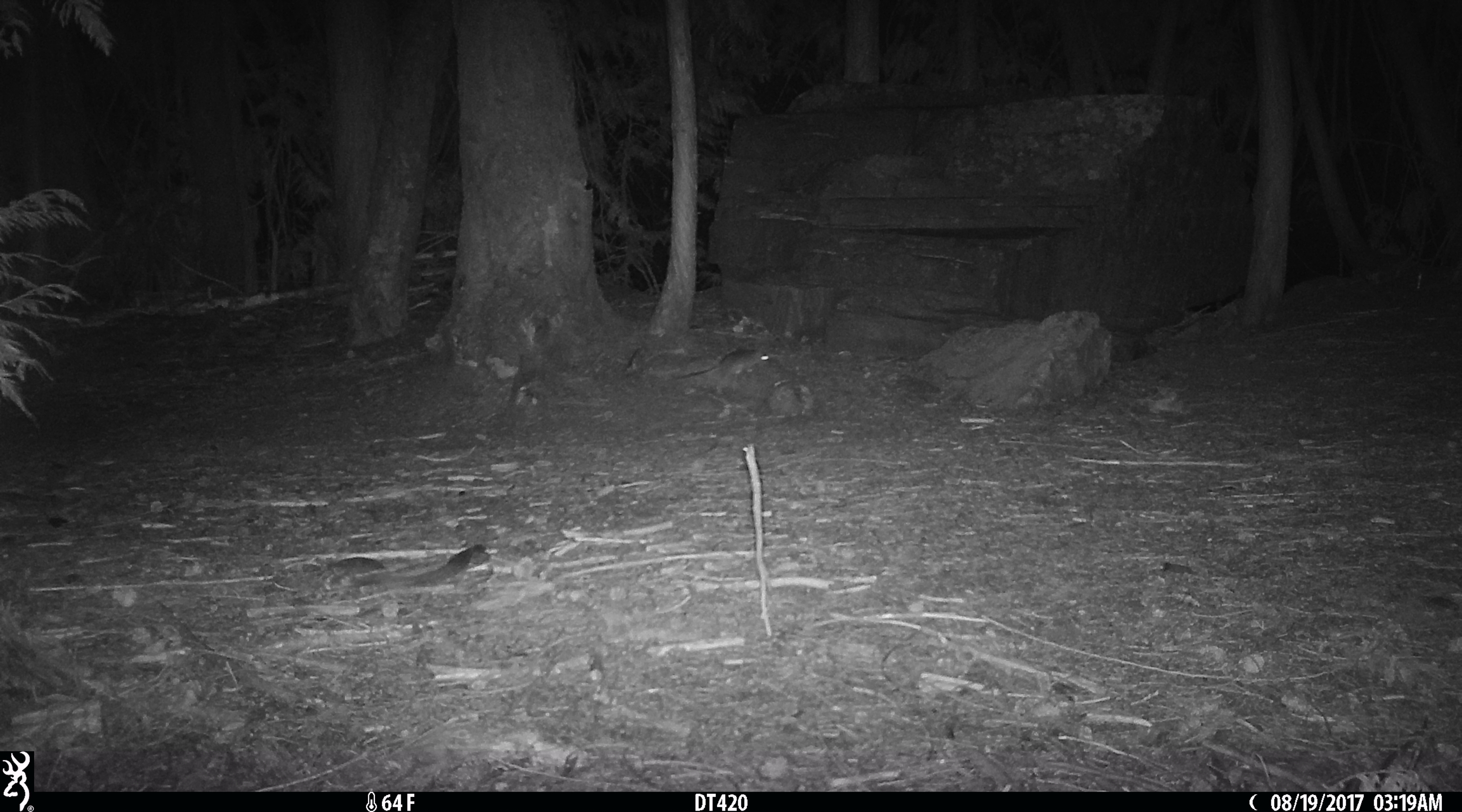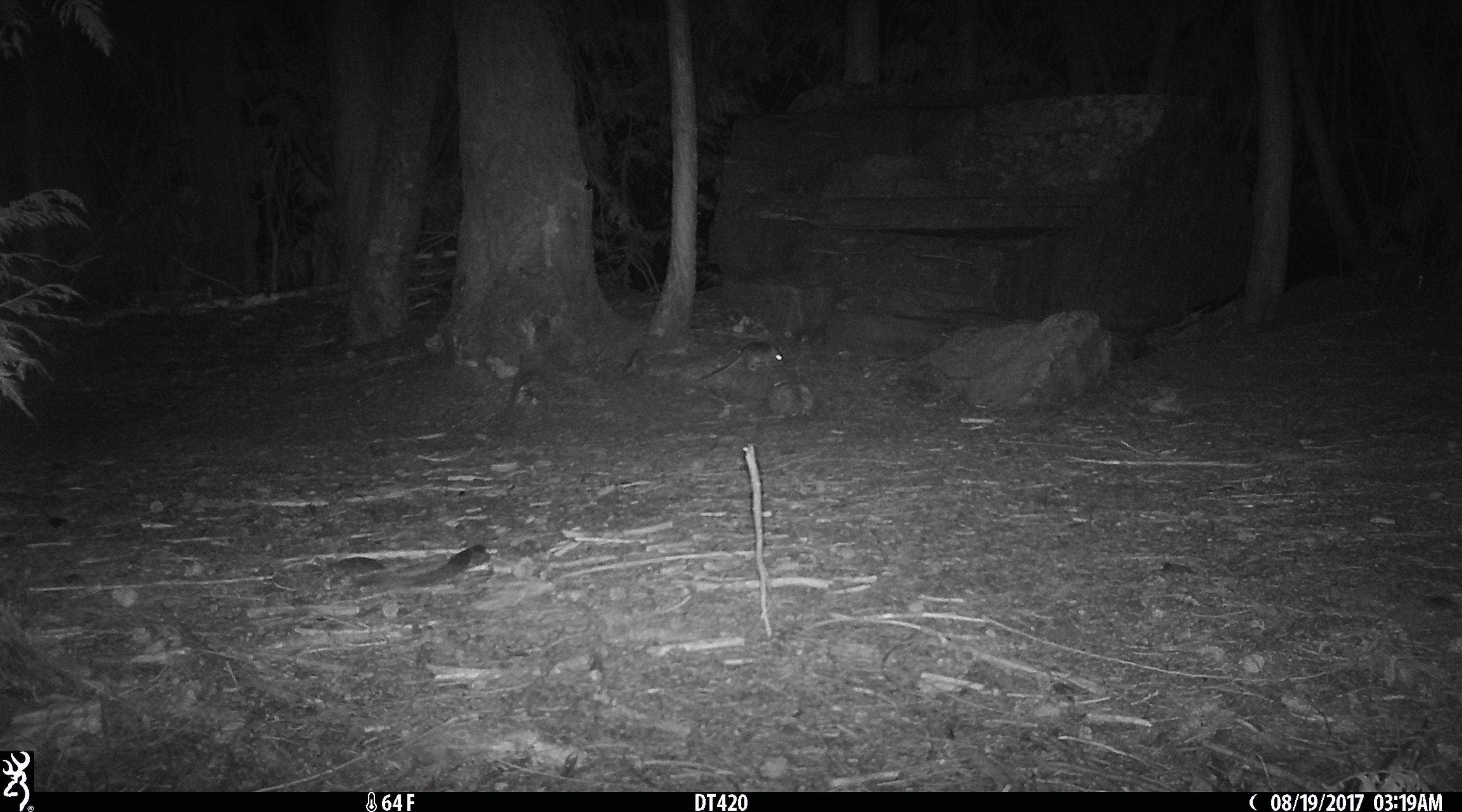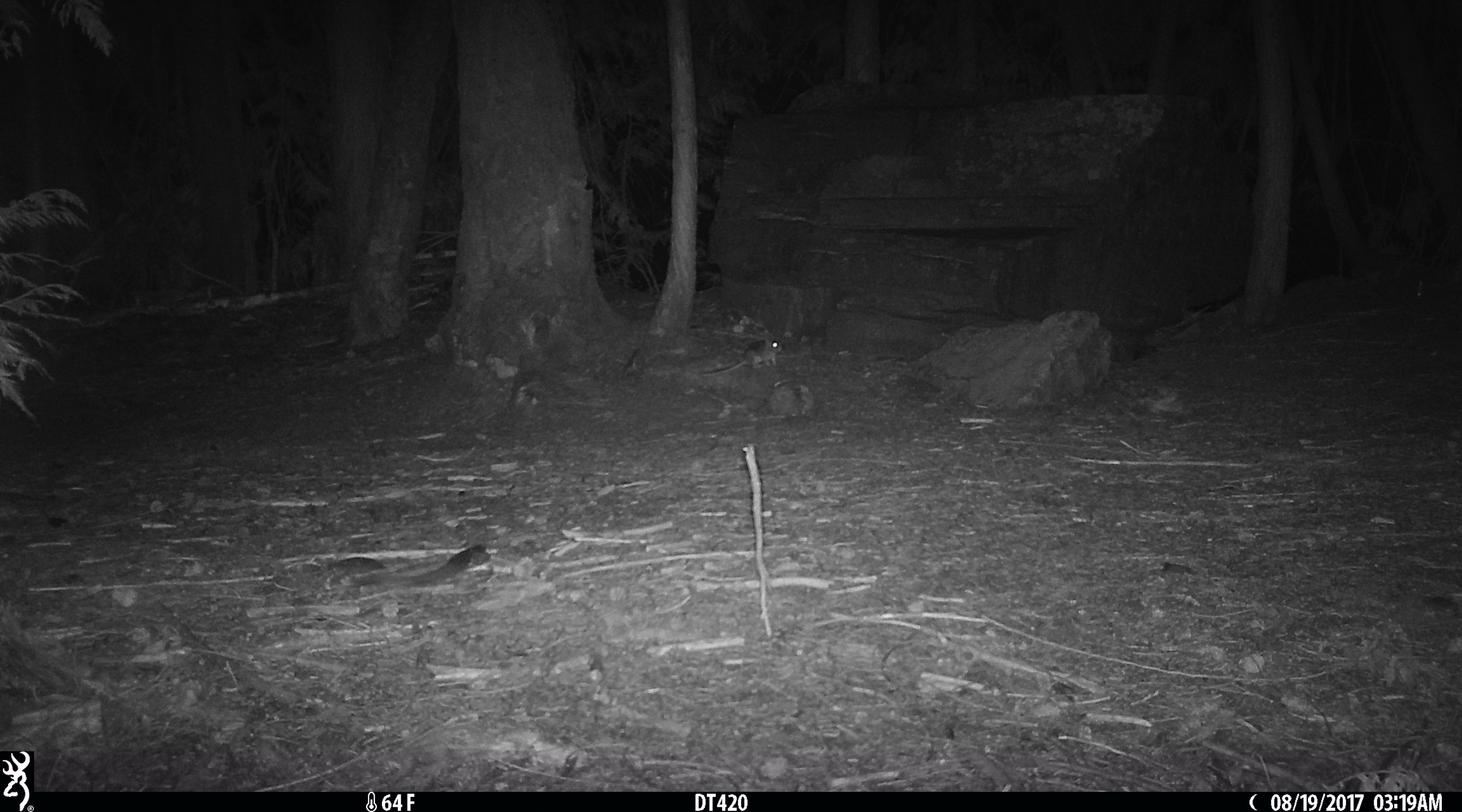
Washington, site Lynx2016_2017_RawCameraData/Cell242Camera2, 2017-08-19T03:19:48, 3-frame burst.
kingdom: Animalia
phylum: Chordata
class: Mammalia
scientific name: Mammalia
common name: small mammal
Small mammal (Mammalia). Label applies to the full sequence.